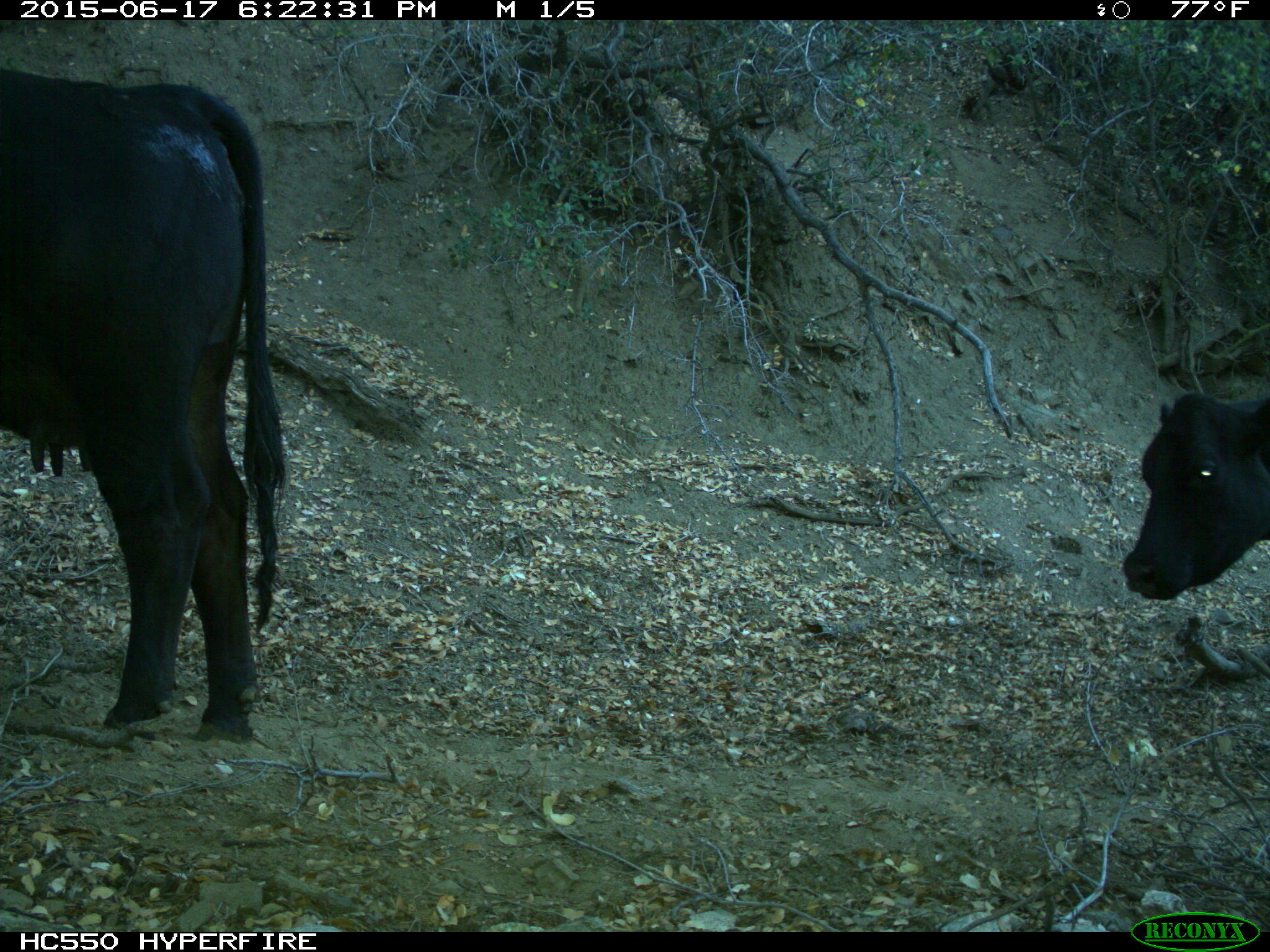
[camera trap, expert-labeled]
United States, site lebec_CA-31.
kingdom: Animalia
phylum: Chordata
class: Mammalia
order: Artiodactyla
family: Bovidae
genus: Bos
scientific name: Bos taurus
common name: domestic cow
Bos taurus (domestic cow).